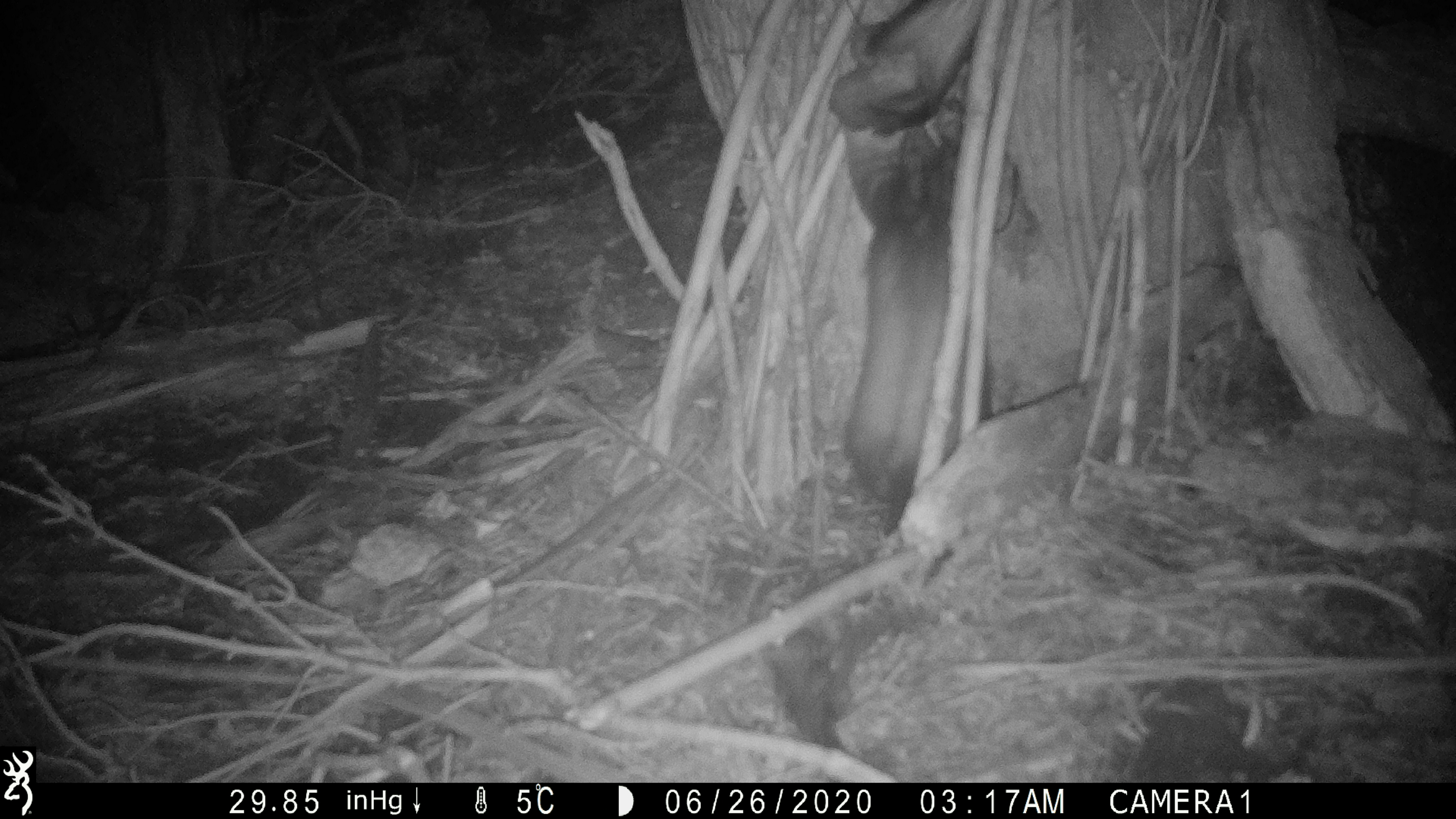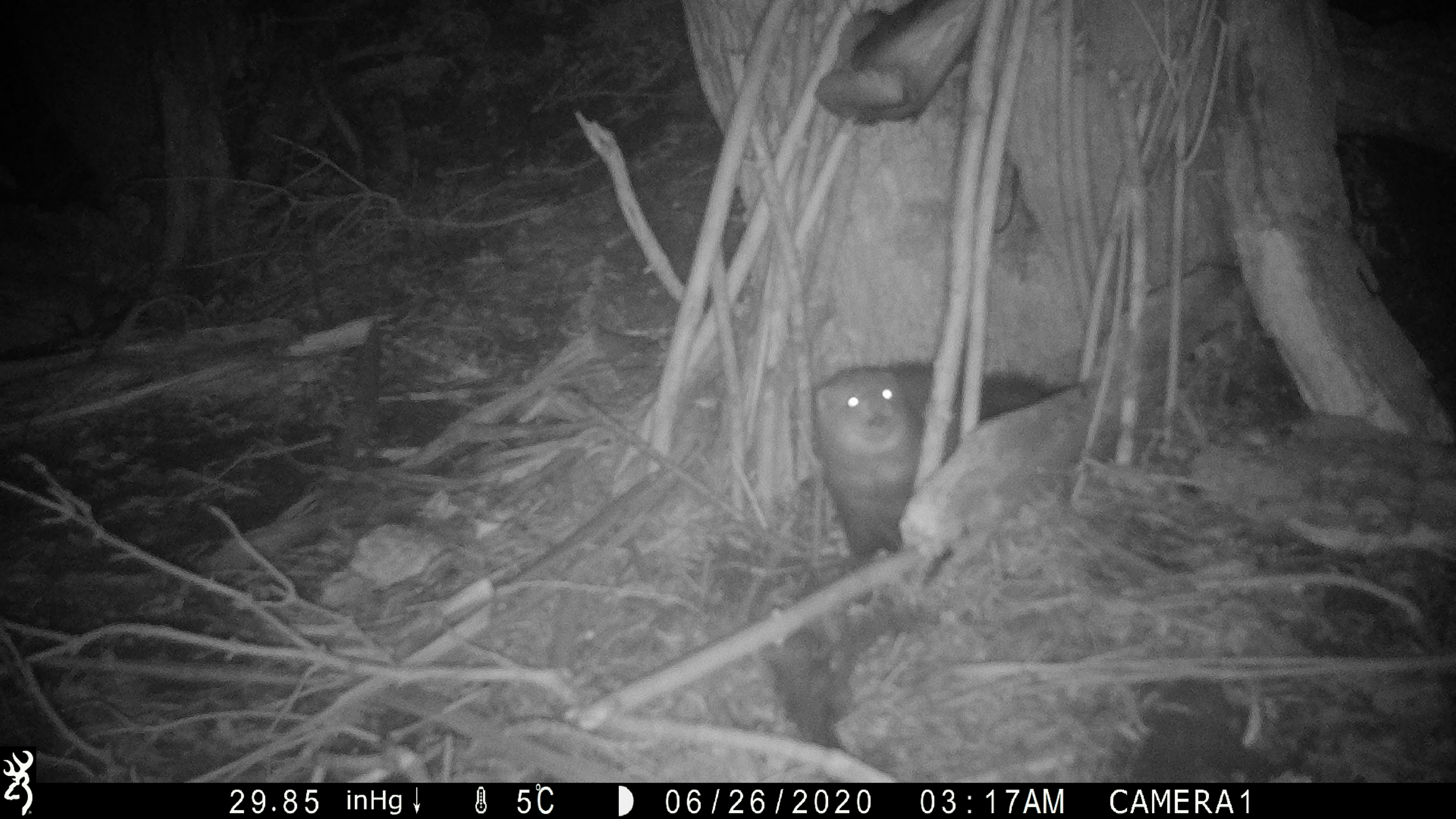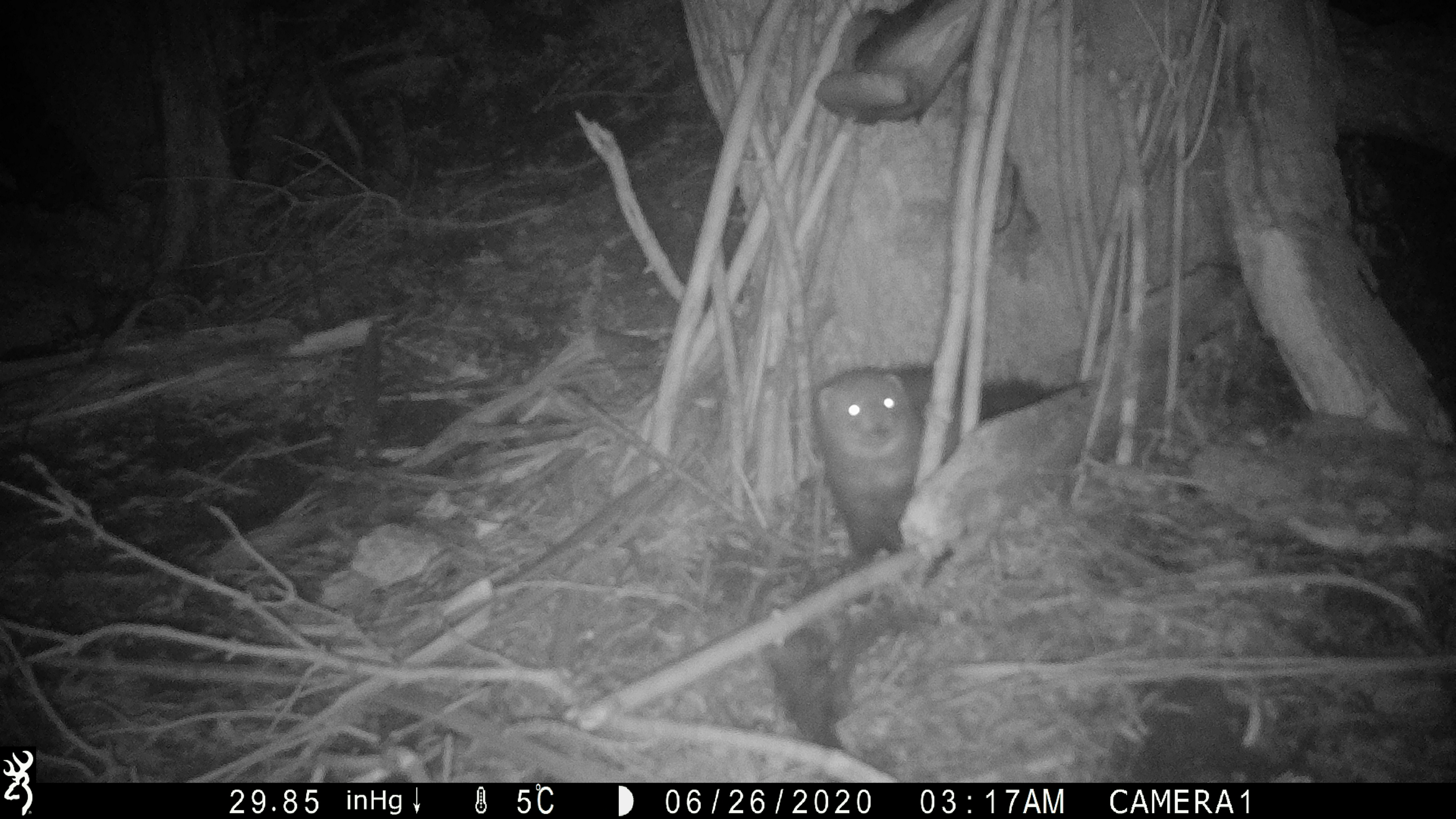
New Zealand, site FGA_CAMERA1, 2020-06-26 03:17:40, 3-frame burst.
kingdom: Animalia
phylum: Chordata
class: Mammalia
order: Carnivora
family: Mustelidae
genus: Mustela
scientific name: Mustela furo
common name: ferret